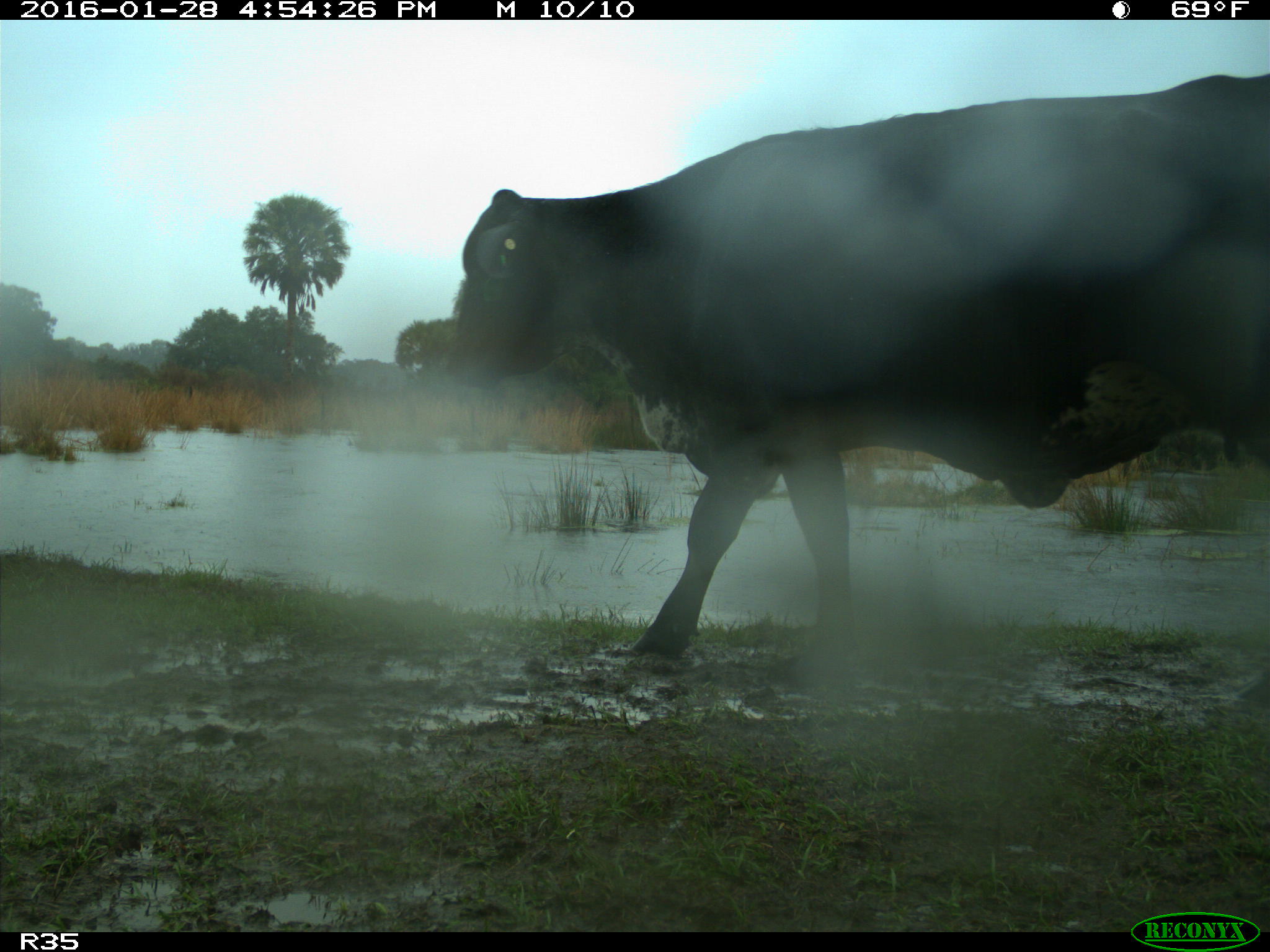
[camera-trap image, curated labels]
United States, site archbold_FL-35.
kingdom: Animalia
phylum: Chordata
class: Mammalia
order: Artiodactyla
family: Bovidae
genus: Bos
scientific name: Bos taurus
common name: domestic cow